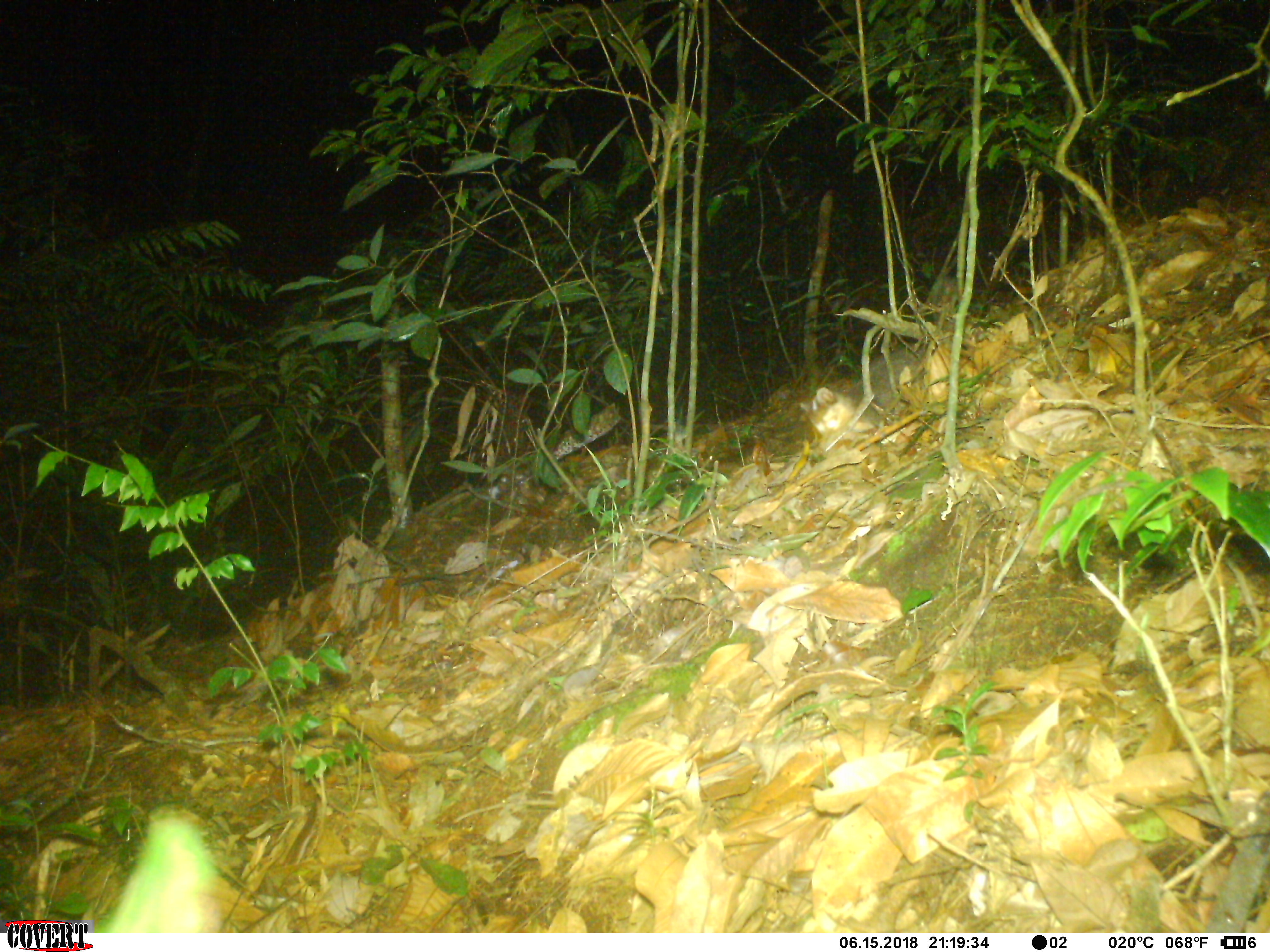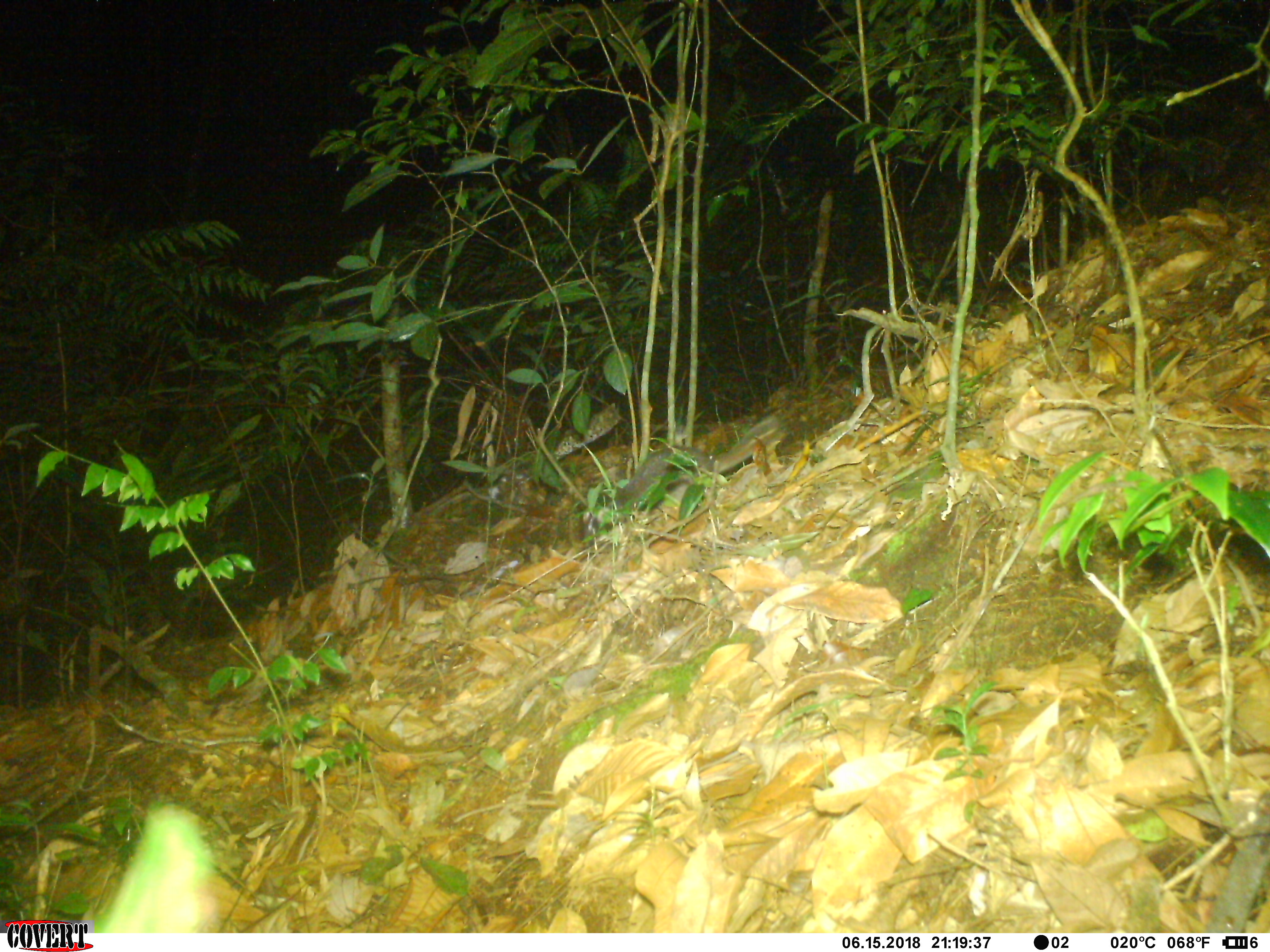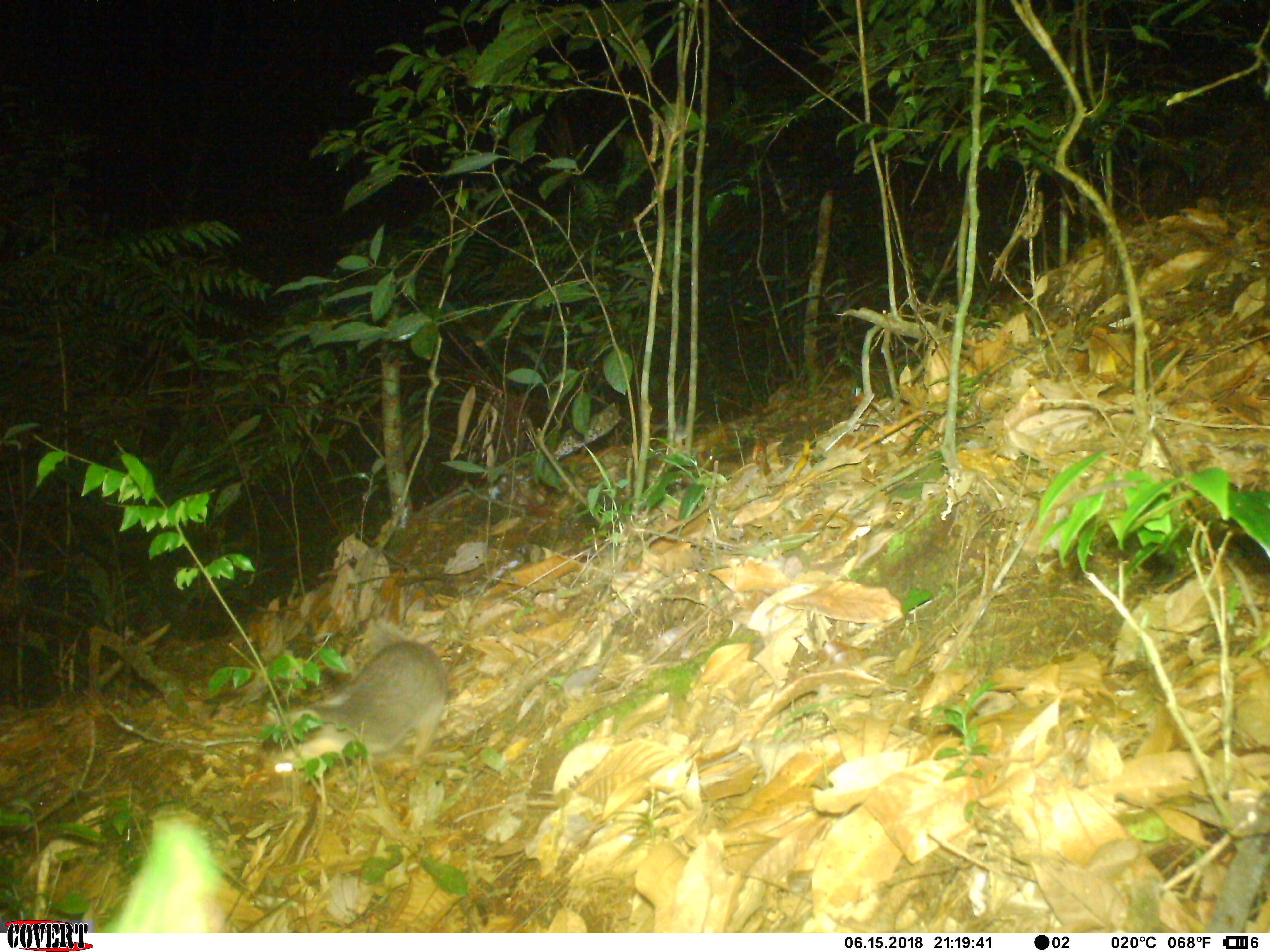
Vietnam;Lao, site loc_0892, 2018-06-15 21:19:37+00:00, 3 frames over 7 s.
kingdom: Animalia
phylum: Chordata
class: Mammalia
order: Carnivora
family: Mustelidae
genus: Melogale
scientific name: Melogale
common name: ferret badger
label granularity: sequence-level